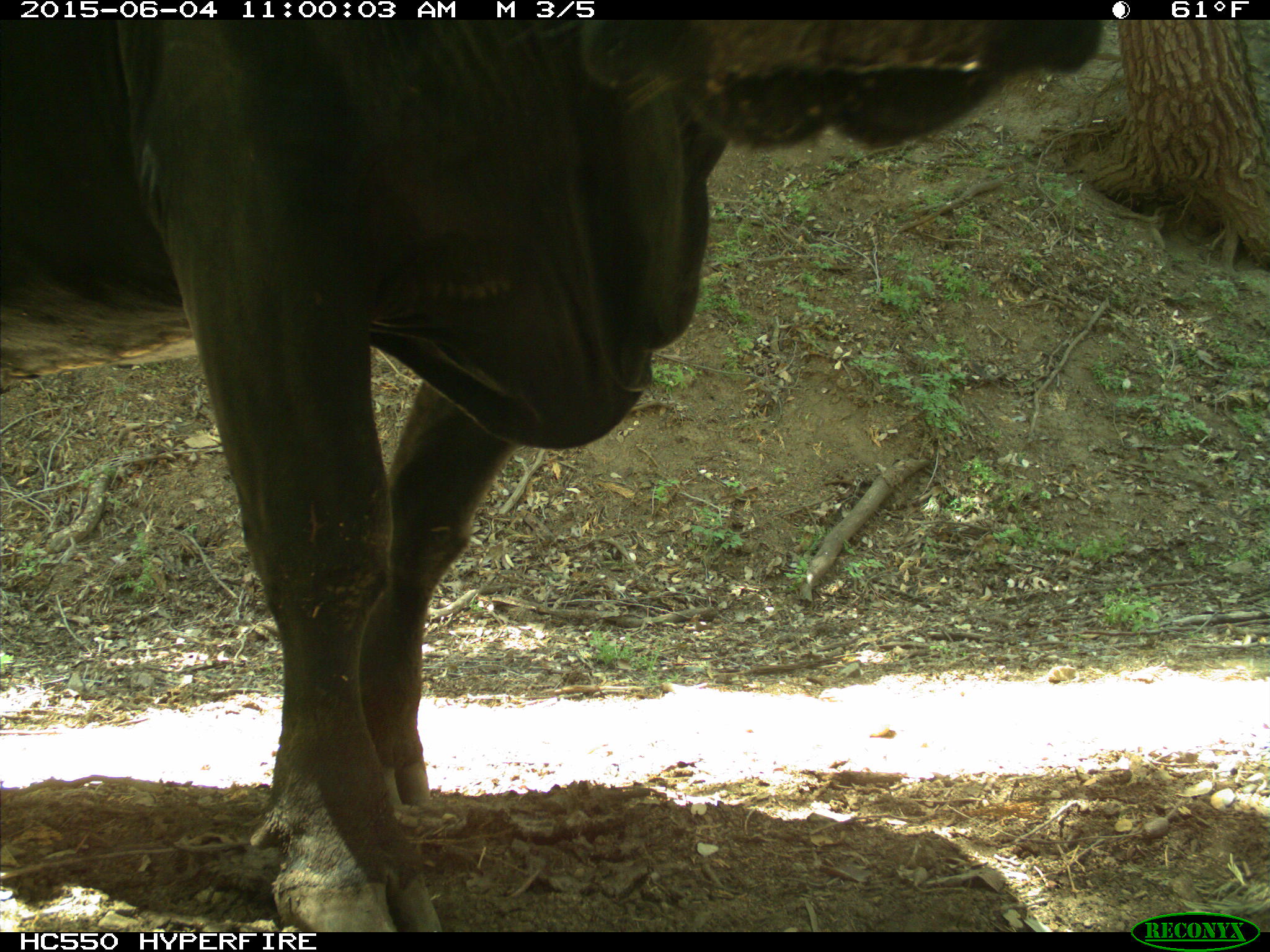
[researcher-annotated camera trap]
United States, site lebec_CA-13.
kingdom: Animalia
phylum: Chordata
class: Mammalia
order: Artiodactyla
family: Bovidae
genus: Bos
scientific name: Bos taurus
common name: domestic cow